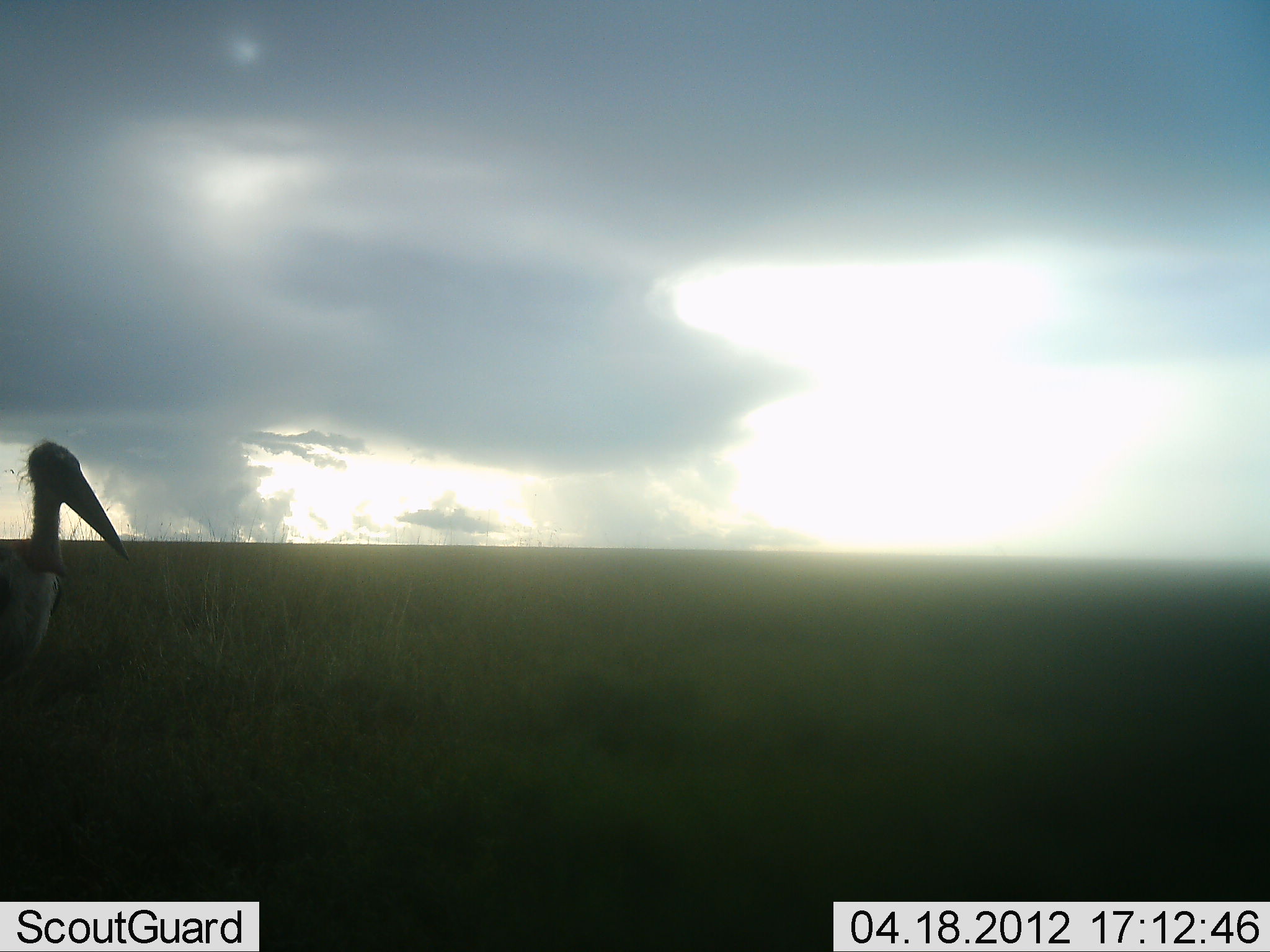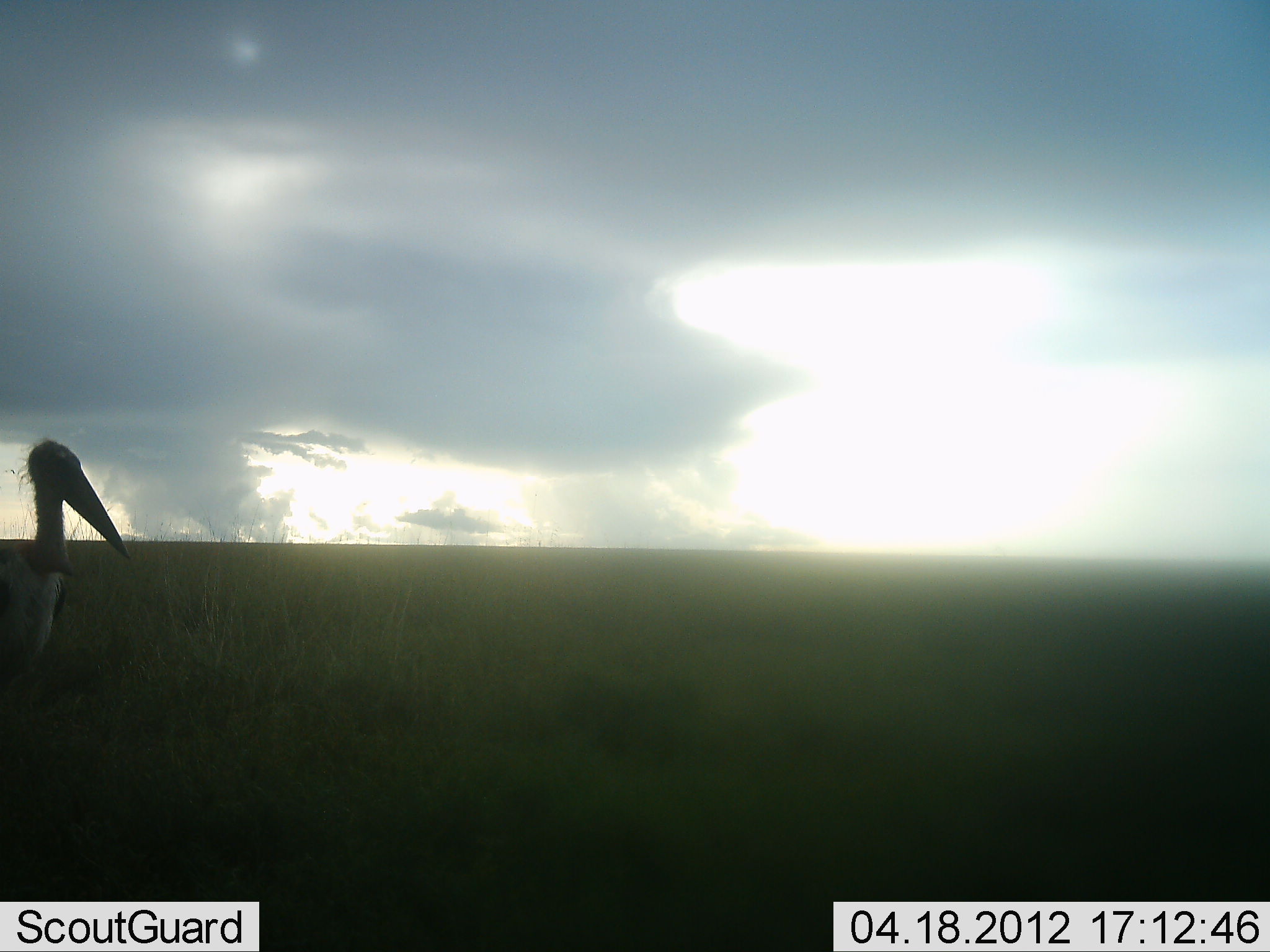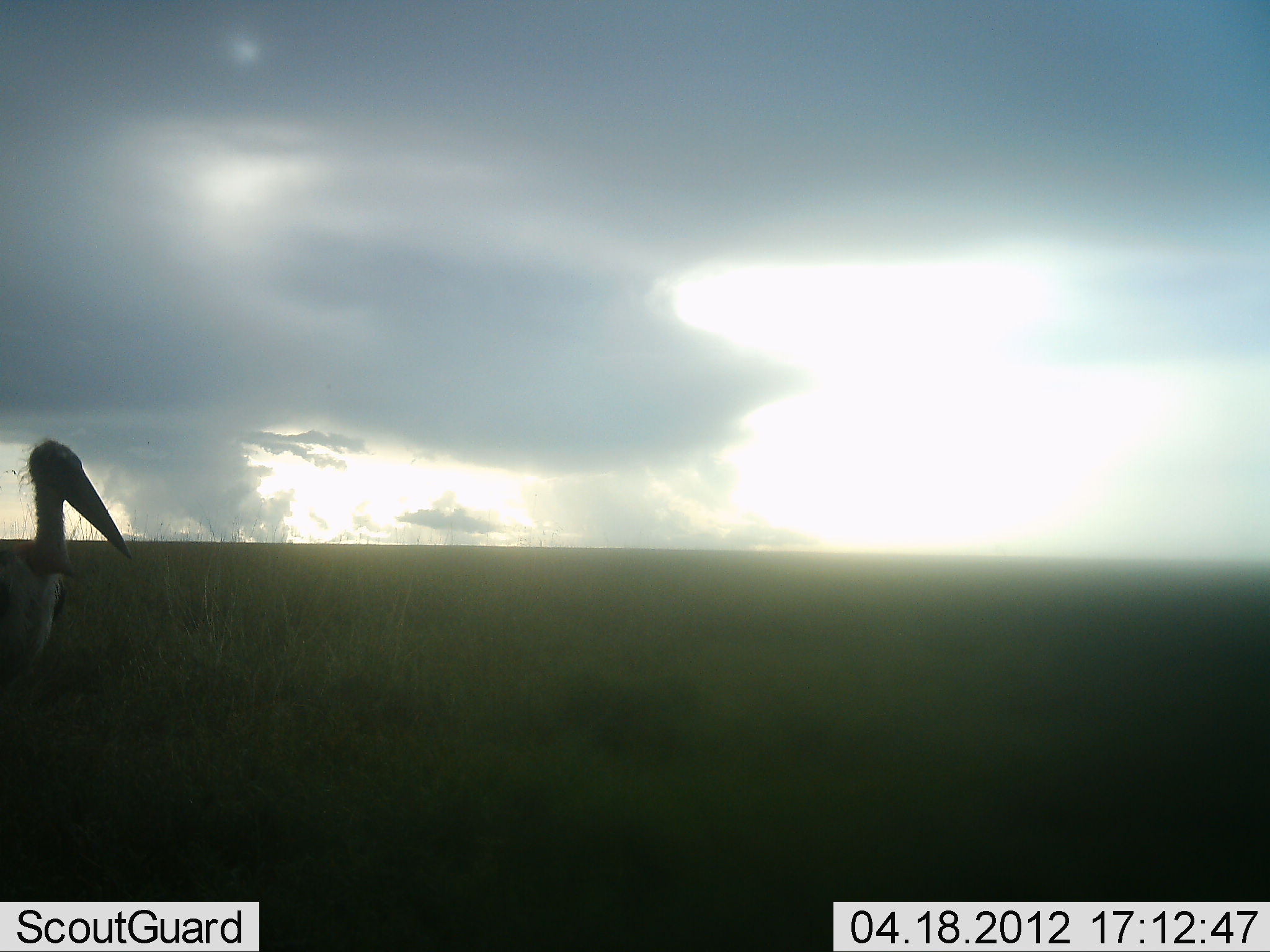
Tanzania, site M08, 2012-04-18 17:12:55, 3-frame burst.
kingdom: Animalia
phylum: Chordata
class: Aves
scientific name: Aves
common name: bird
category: otherbird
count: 1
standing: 100%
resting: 0%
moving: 0%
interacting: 0%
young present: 0%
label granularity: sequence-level